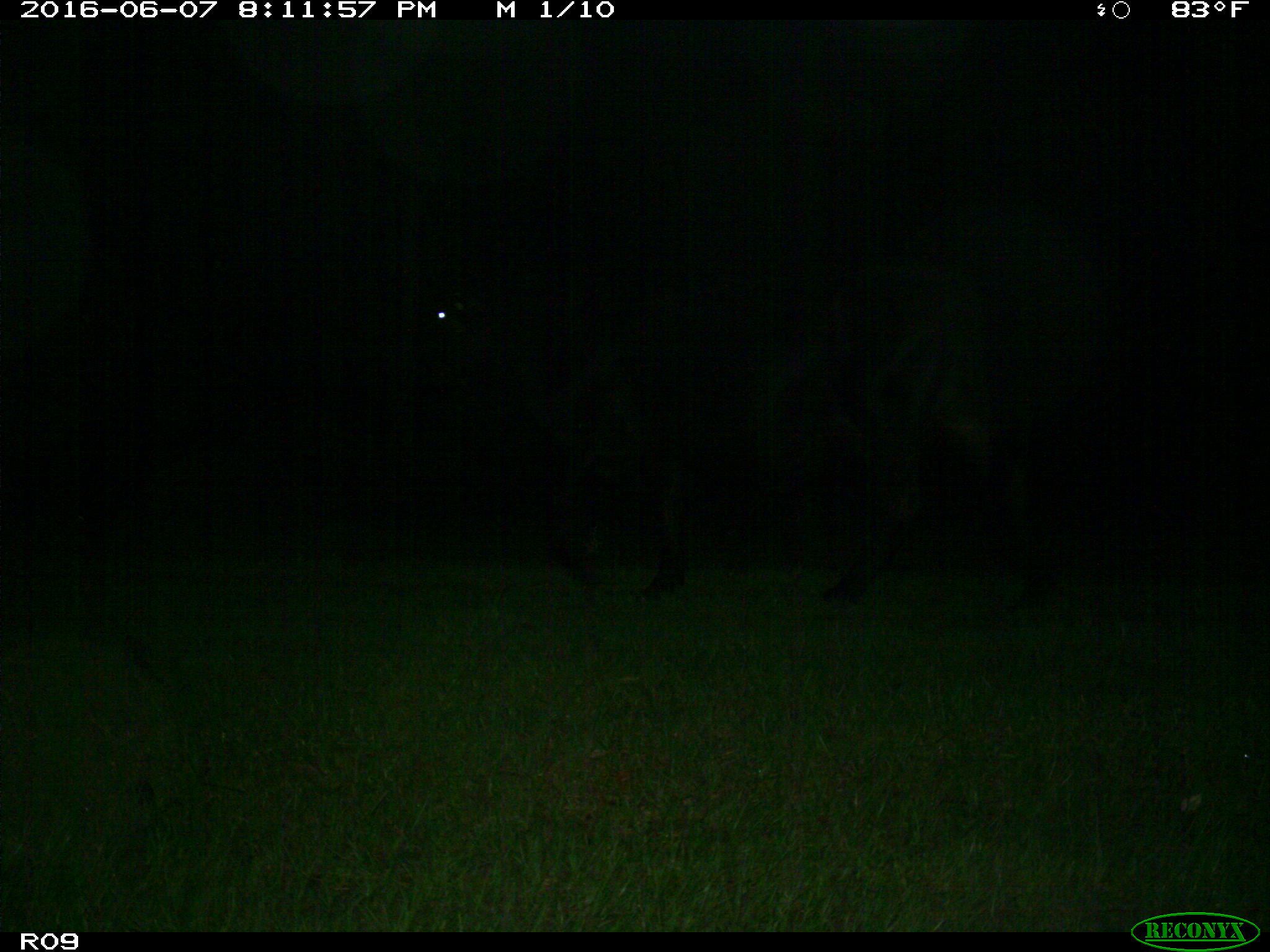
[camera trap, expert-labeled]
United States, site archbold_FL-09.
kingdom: Animalia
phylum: Chordata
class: Mammalia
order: Artiodactyla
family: Bovidae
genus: Bos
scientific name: Bos taurus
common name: domestic cow